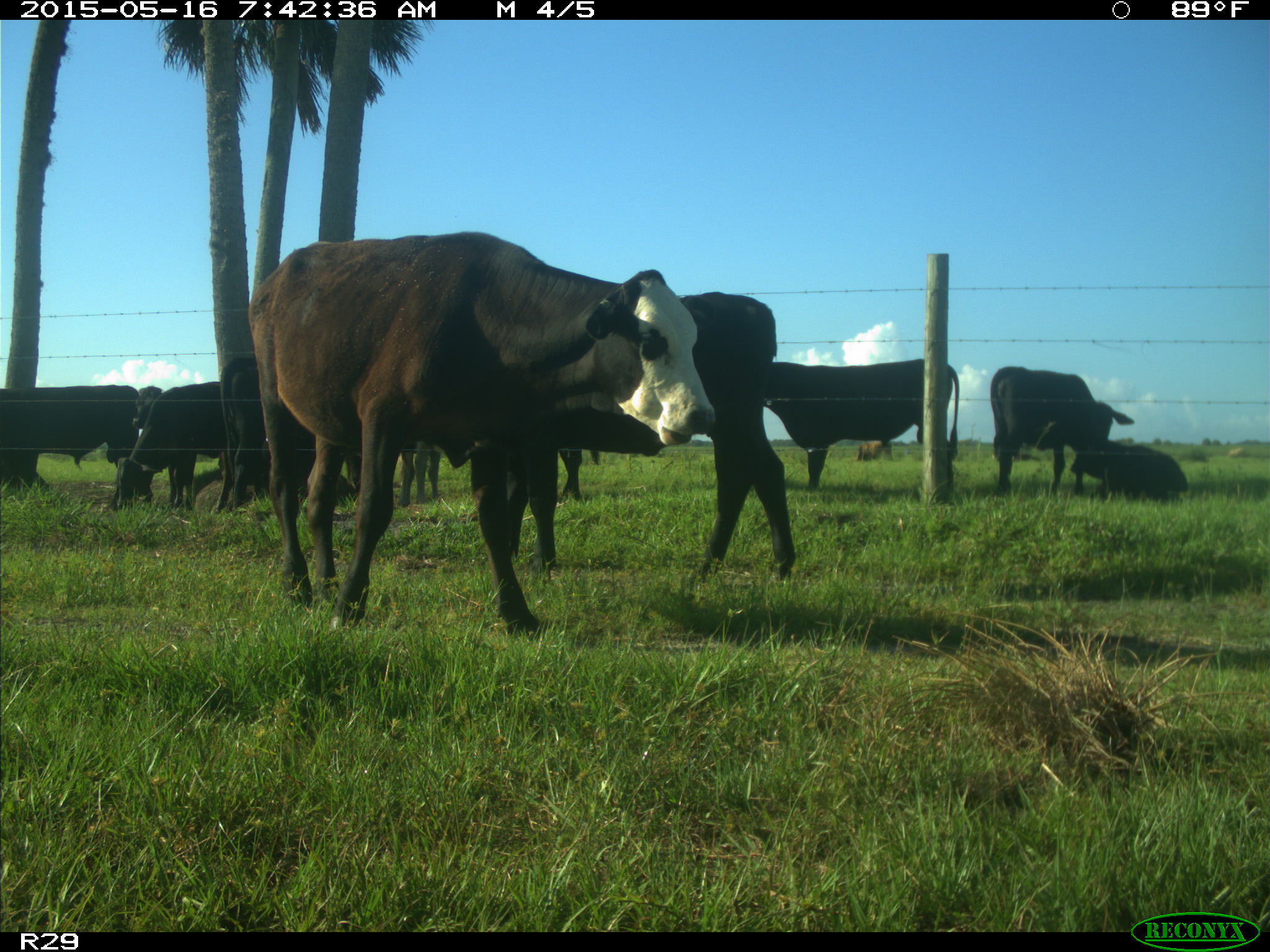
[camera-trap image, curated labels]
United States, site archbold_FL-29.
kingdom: Animalia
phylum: Chordata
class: Mammalia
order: Artiodactyla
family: Bovidae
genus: Bos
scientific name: Bos taurus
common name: domestic cow